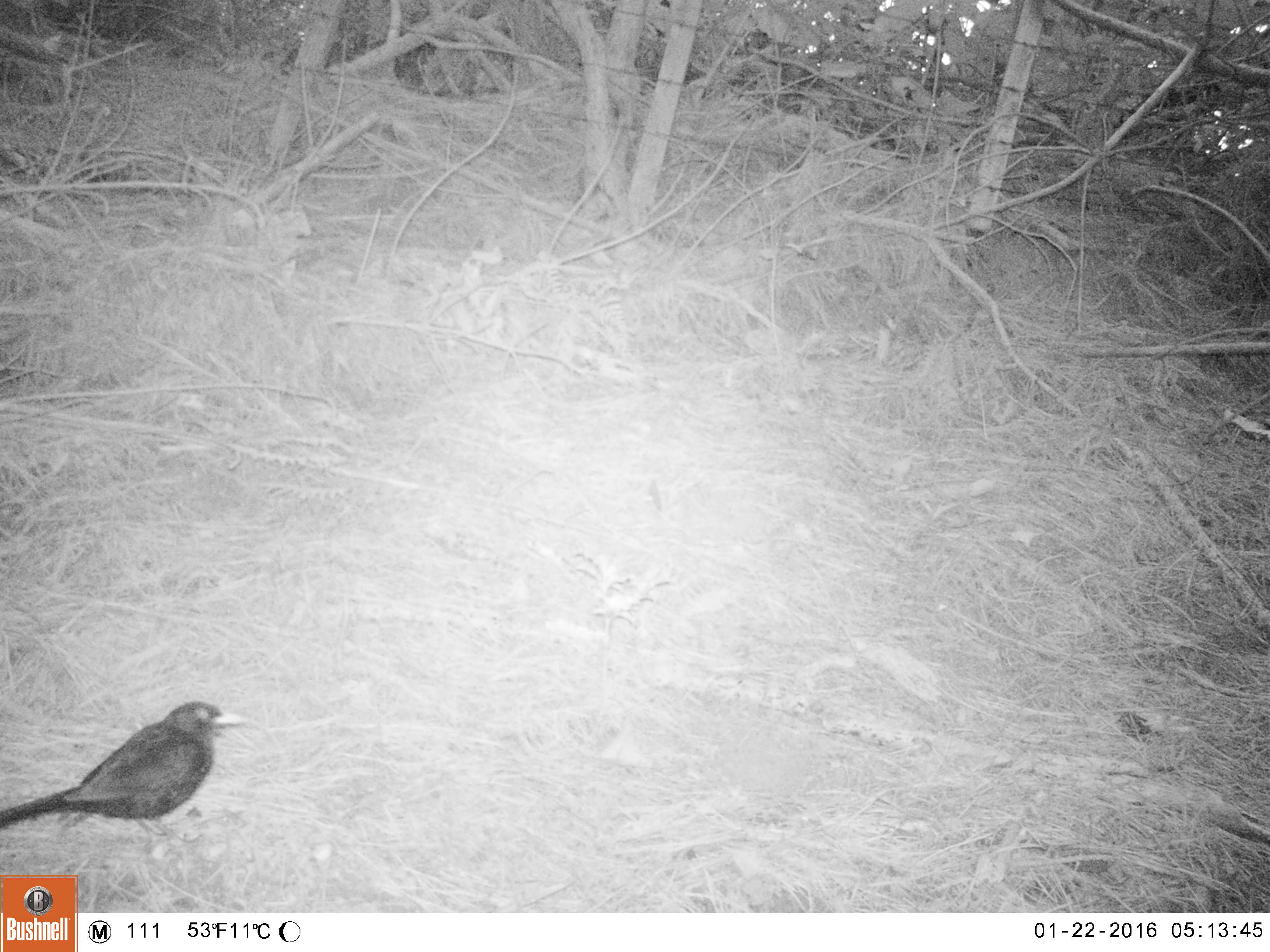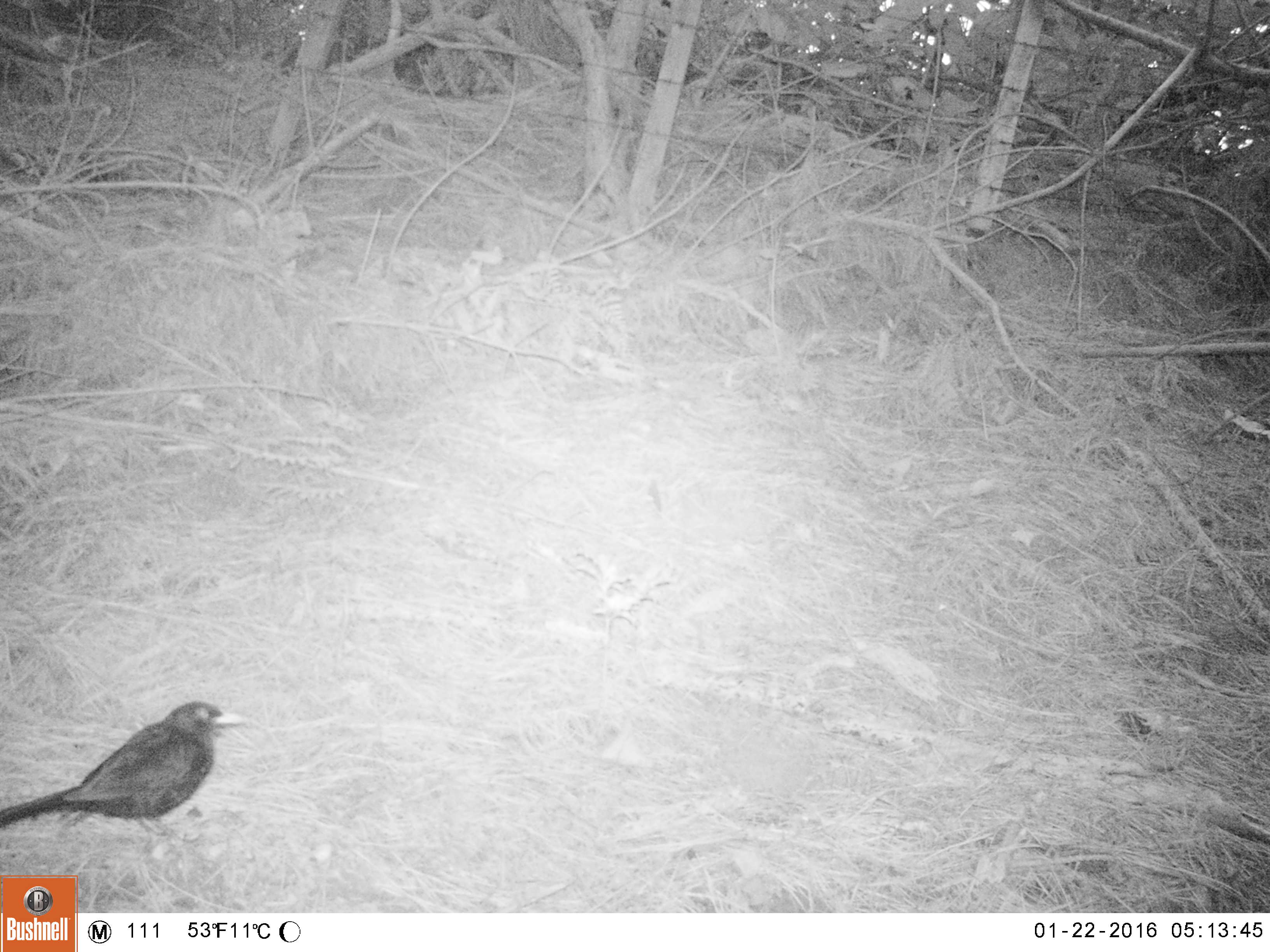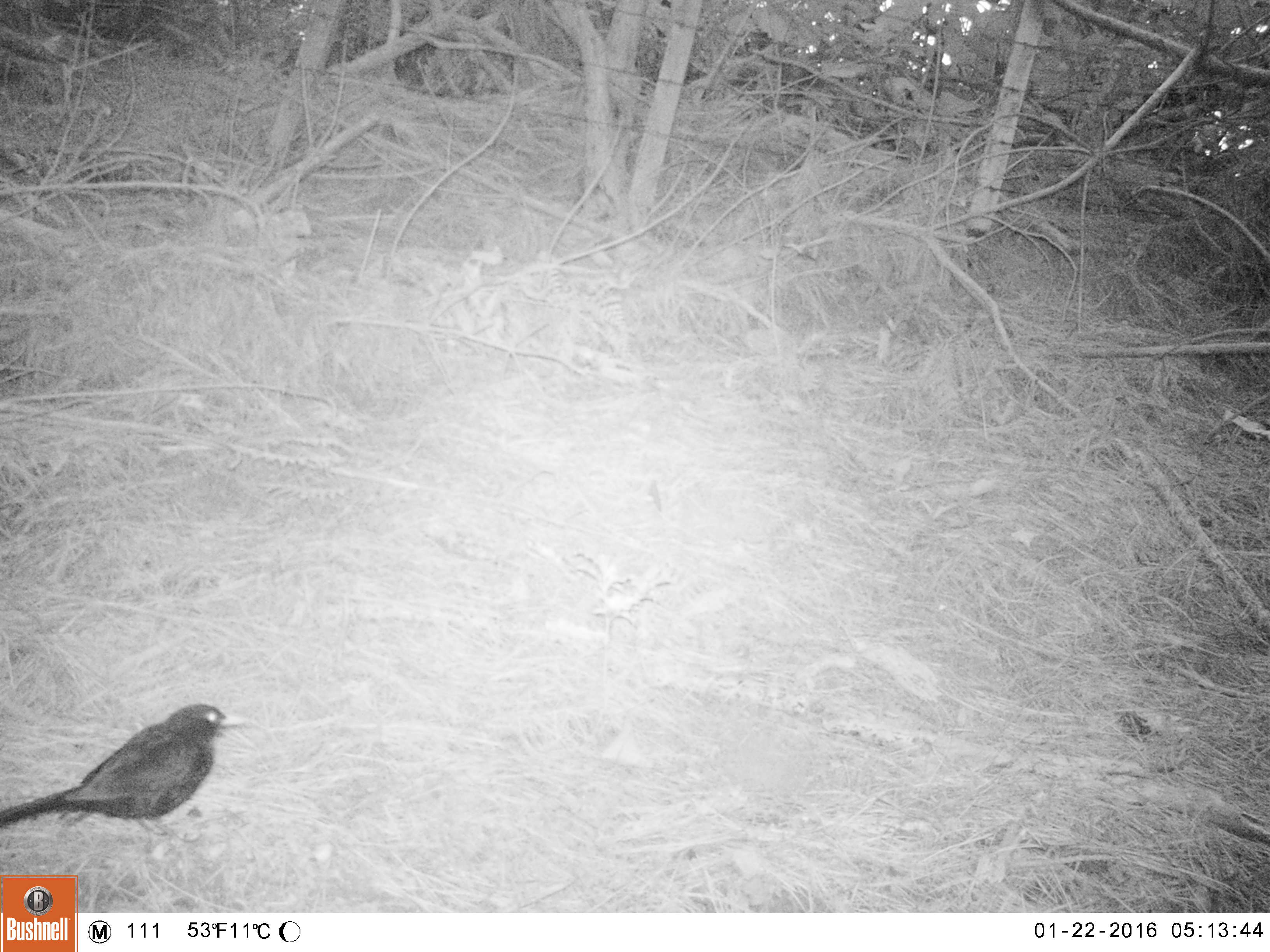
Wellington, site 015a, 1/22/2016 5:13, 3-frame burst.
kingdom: Animalia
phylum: Chordata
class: Aves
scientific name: Aves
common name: bird